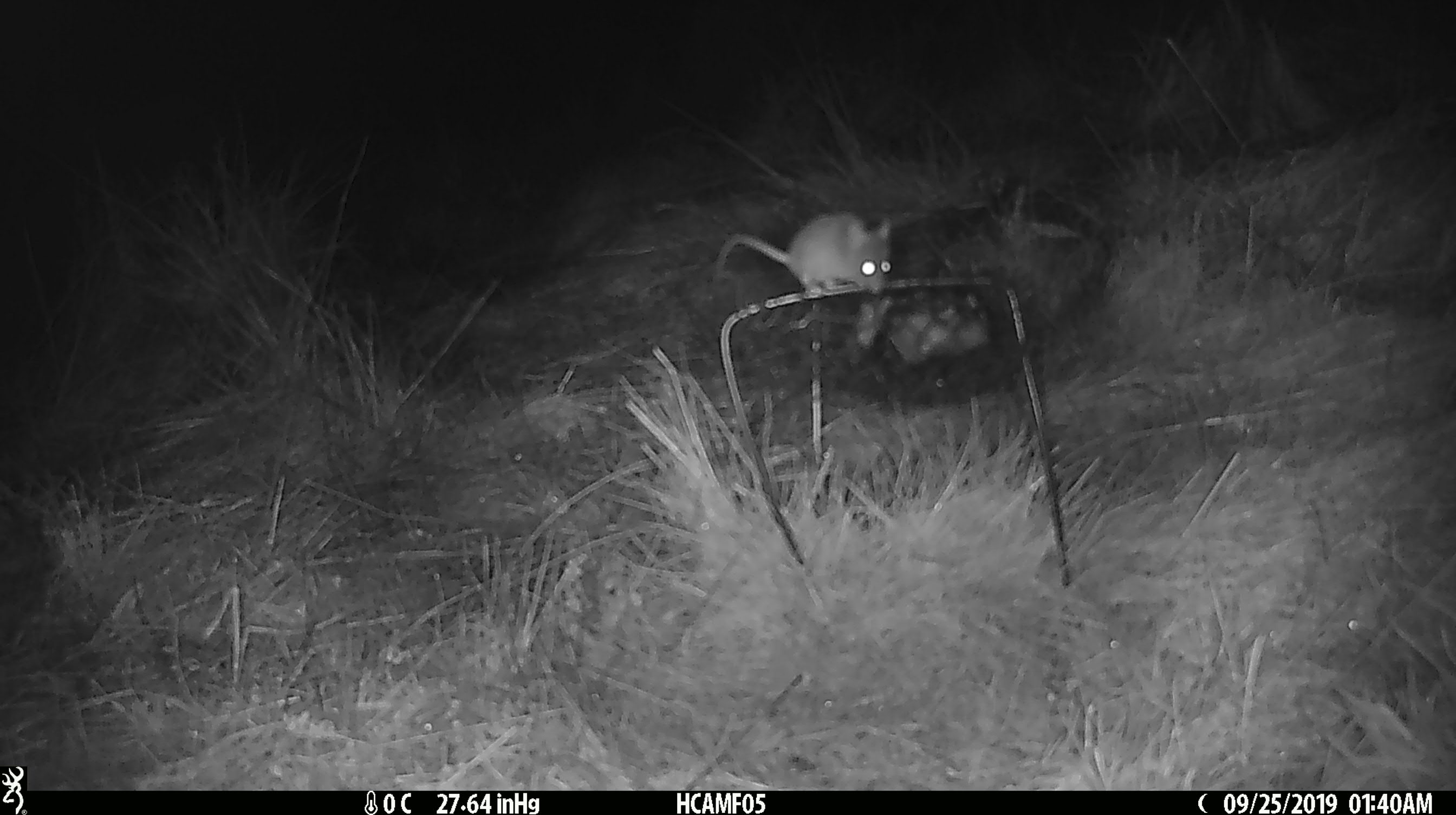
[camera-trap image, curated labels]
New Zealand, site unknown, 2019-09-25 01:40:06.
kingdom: Animalia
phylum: Chordata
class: Mammalia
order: Rodentia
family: Muridae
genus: Mus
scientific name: Mus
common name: mouse